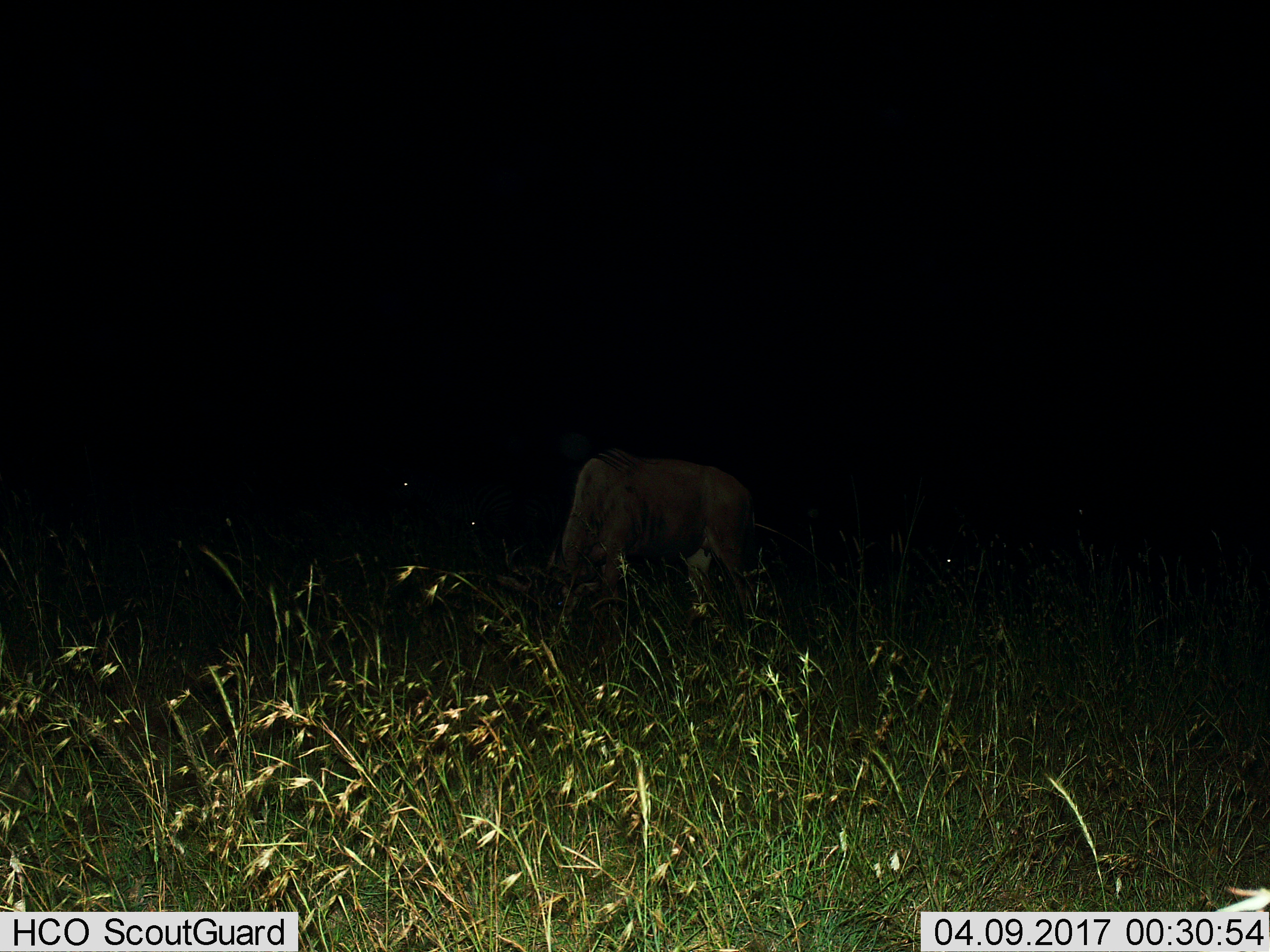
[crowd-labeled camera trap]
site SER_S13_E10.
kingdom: Animalia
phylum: Chordata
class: Mammalia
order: Artiodactyla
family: Bovidae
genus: Connochaetes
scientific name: Connochaetes taurinus taurinus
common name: blue wildebeest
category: wildebeestblue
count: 1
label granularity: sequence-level